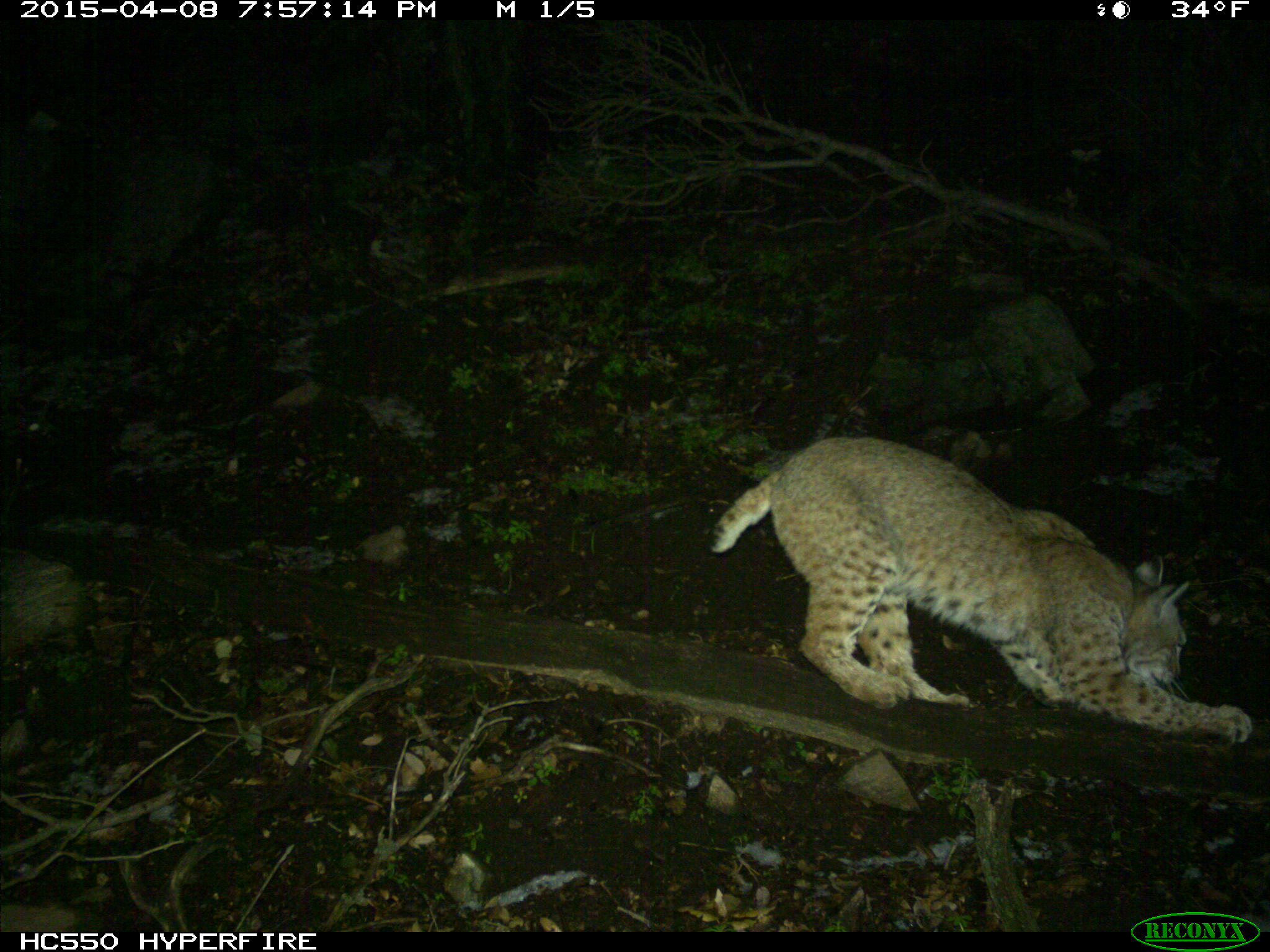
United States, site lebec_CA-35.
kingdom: Animalia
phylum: Chordata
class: Mammalia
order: Carnivora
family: Felidae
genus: Lynx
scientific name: Lynx rufus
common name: bobcat